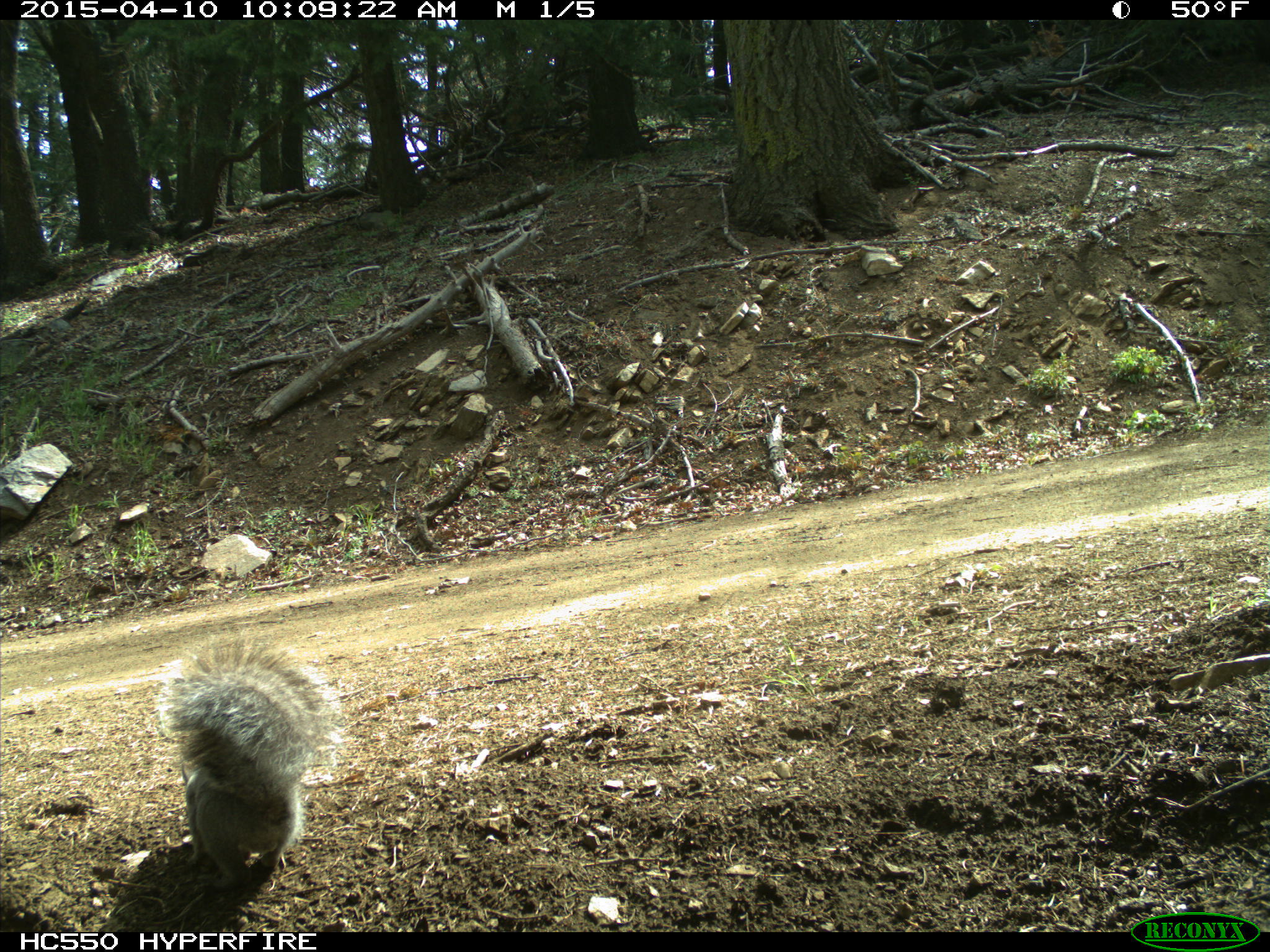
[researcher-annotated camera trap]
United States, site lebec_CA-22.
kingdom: Animalia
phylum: Chordata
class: Mammalia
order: Rodentia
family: Sciuridae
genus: Sciurus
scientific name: Sciurus carolinensis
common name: eastern gray squirrel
Sciurus carolinensis (eastern gray squirrel).